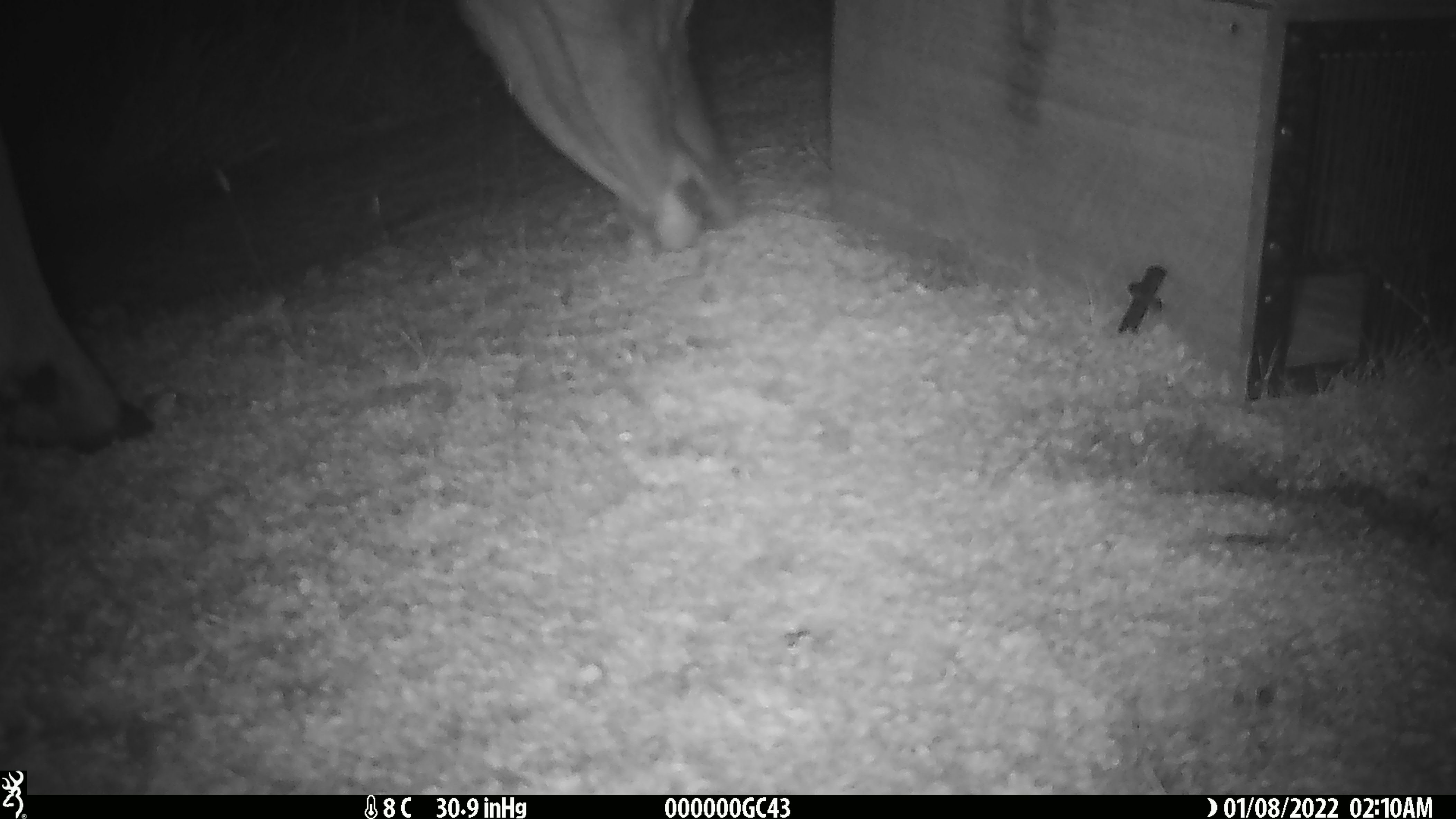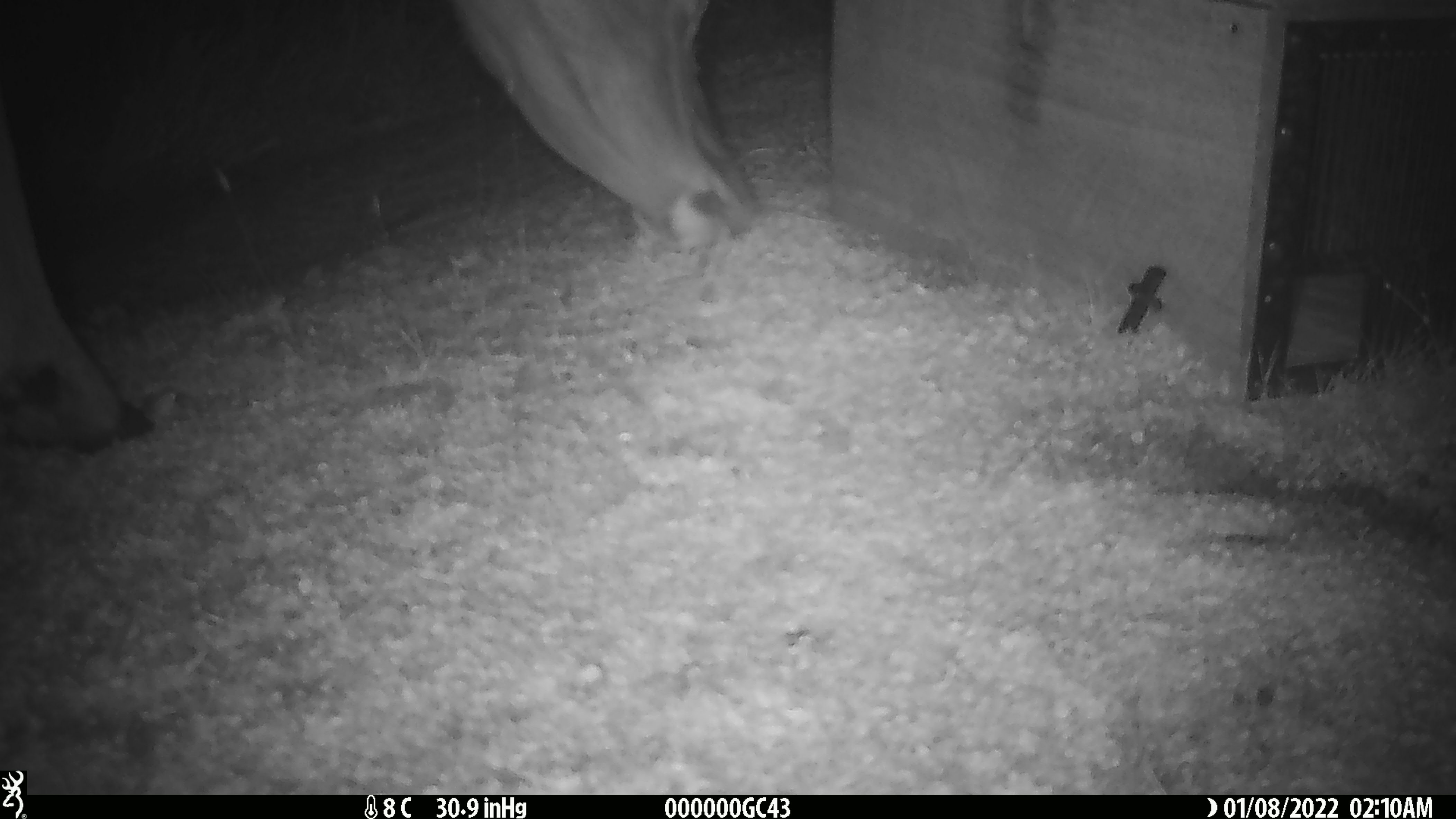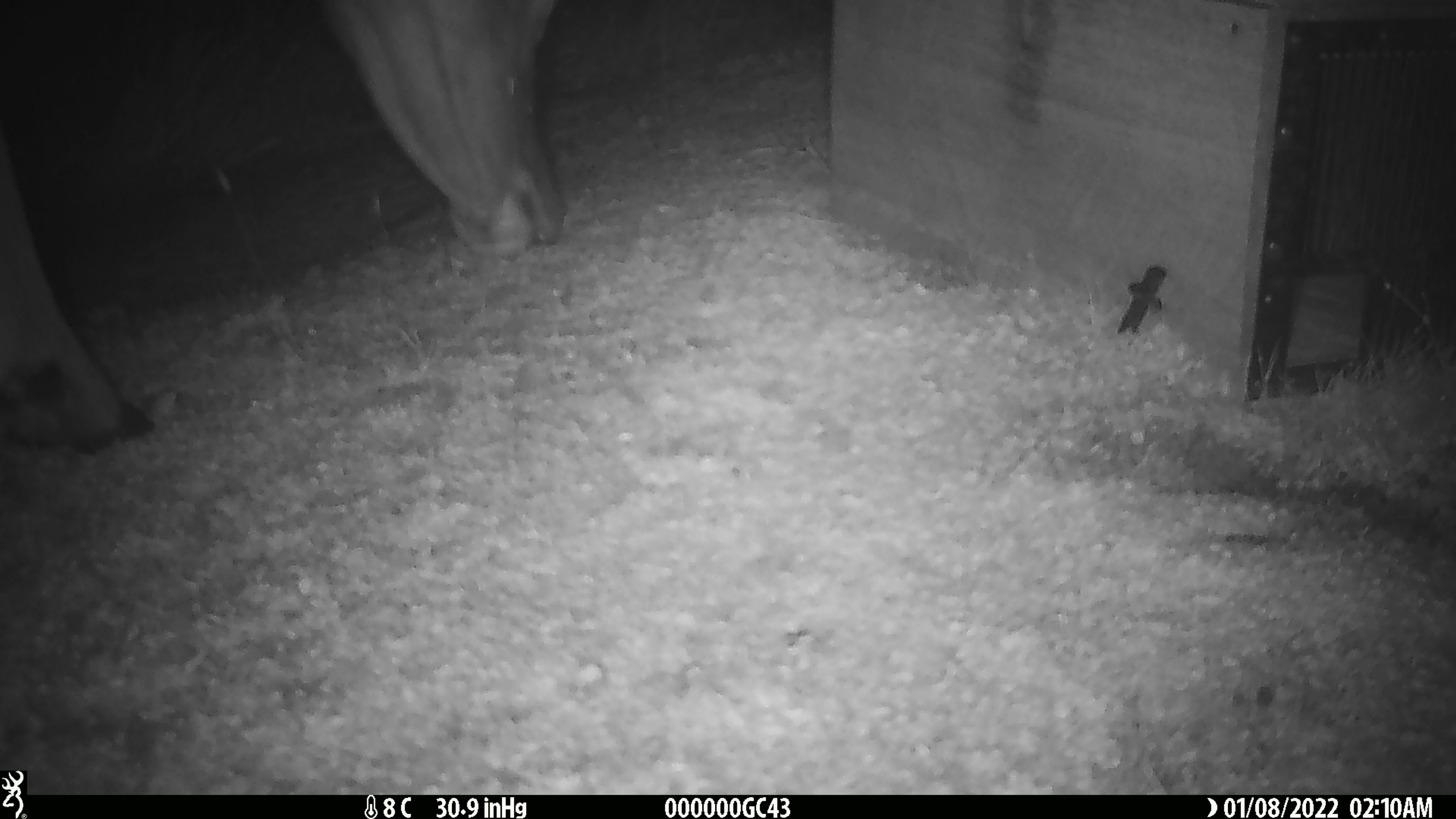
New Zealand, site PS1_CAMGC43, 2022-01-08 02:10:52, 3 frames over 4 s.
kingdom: Animalia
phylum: Chordata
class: Mammalia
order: Artiodactyla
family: Cervidae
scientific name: Cervidae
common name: deer